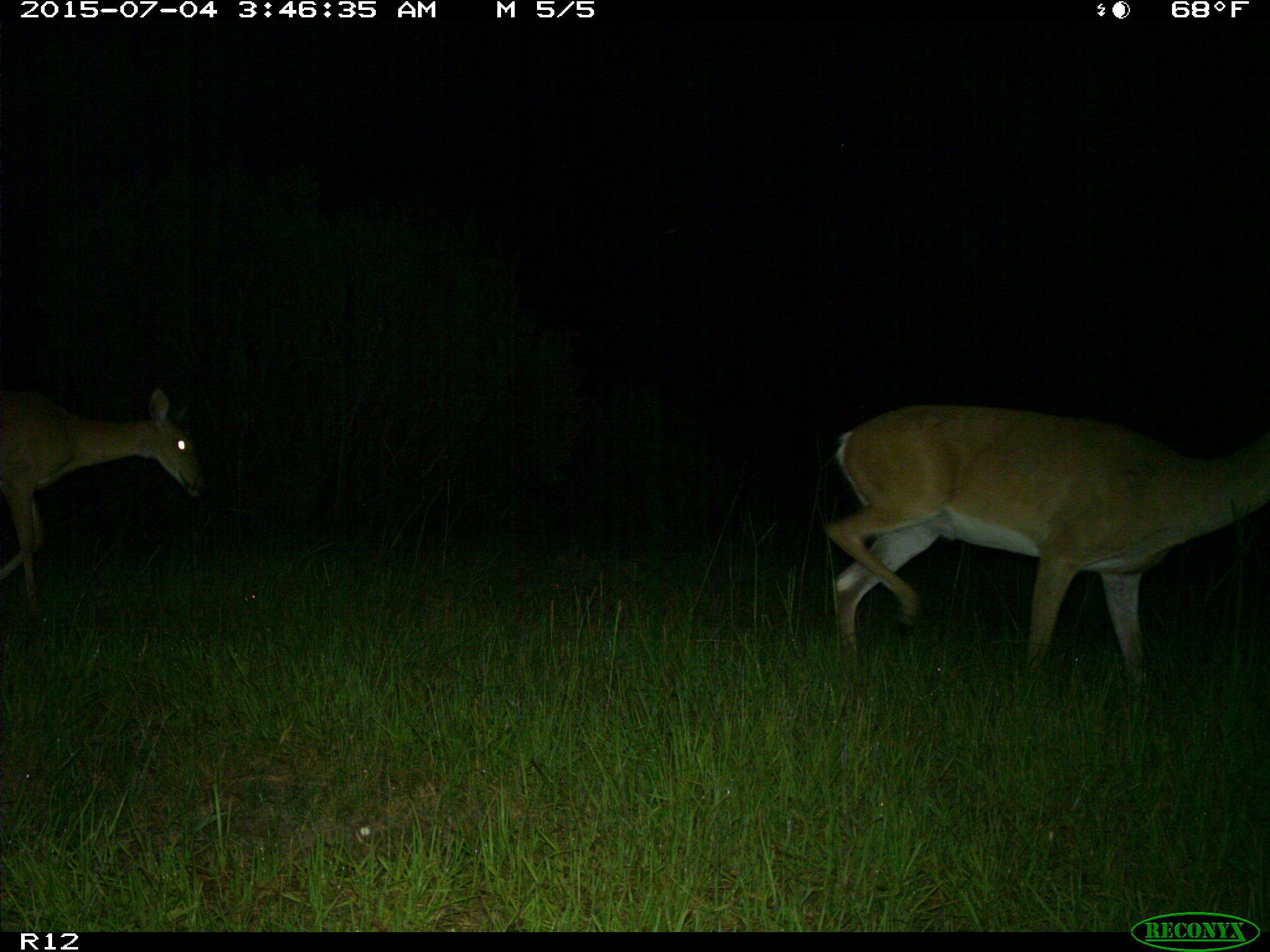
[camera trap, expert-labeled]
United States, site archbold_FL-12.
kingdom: Animalia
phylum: Chordata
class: Mammalia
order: Artiodactyla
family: Cervidae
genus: Odocoileus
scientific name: Odocoileus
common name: deer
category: unidentified deer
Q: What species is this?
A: Unidentified deer (deer) (Odocoileus).